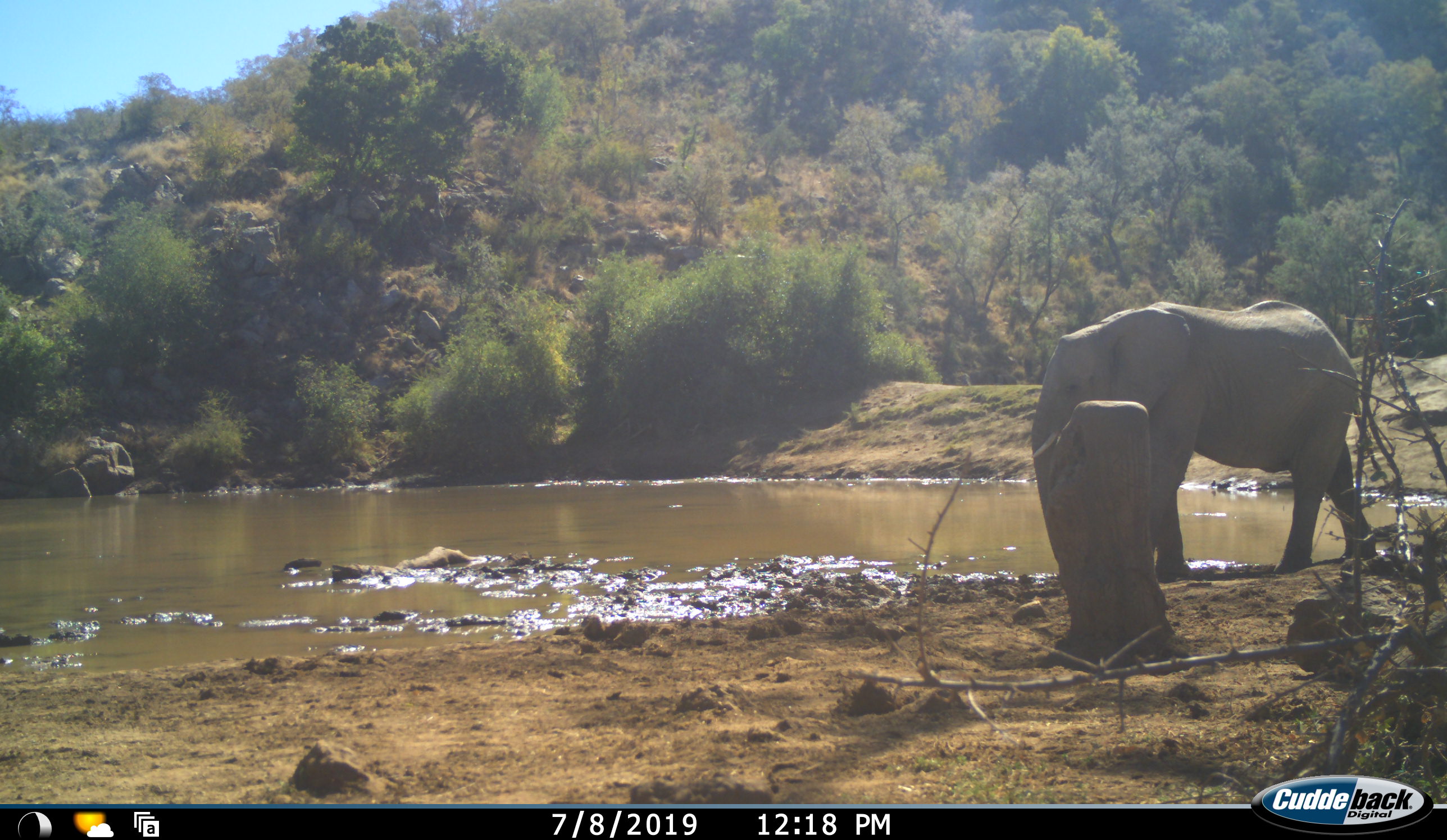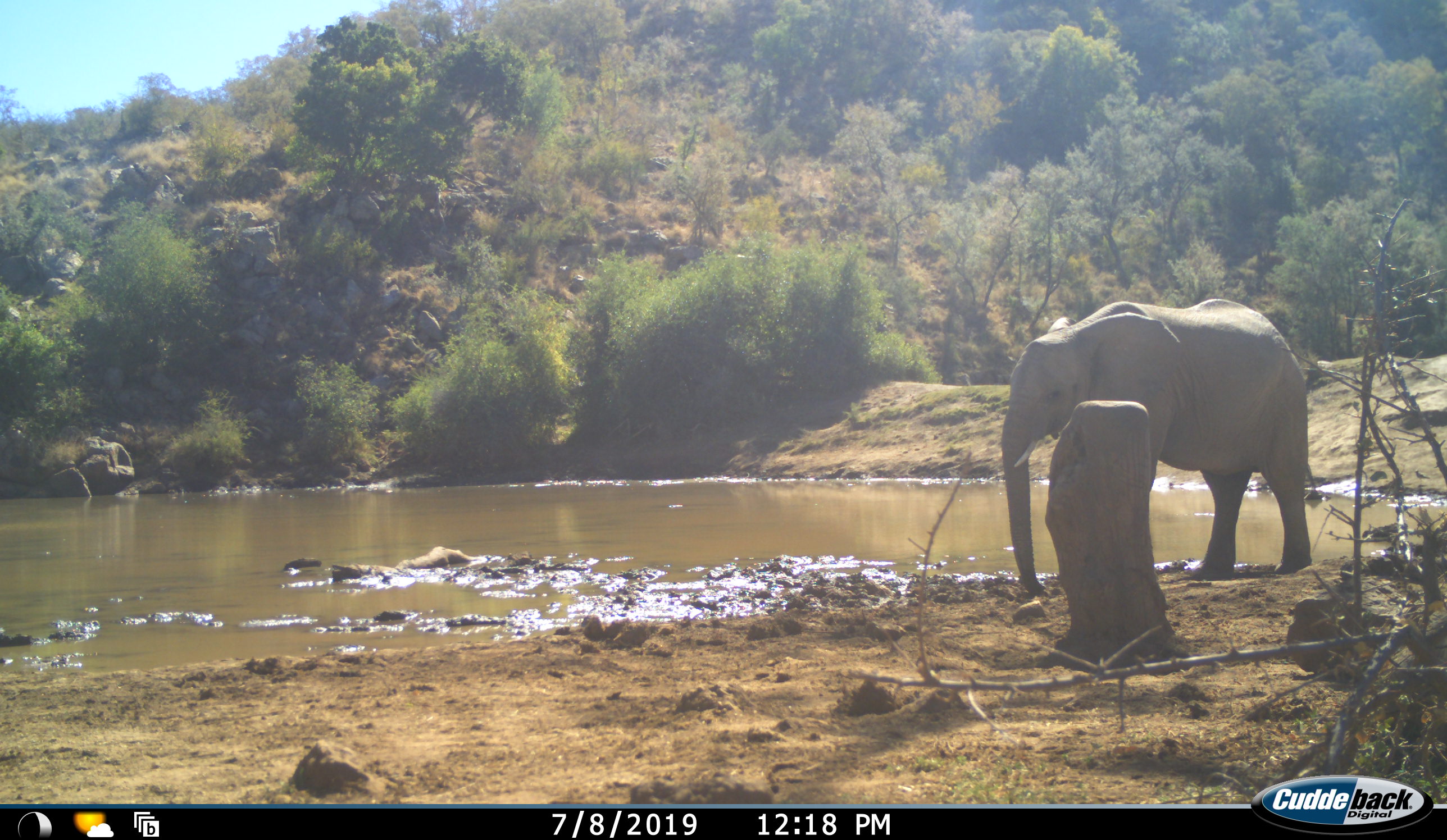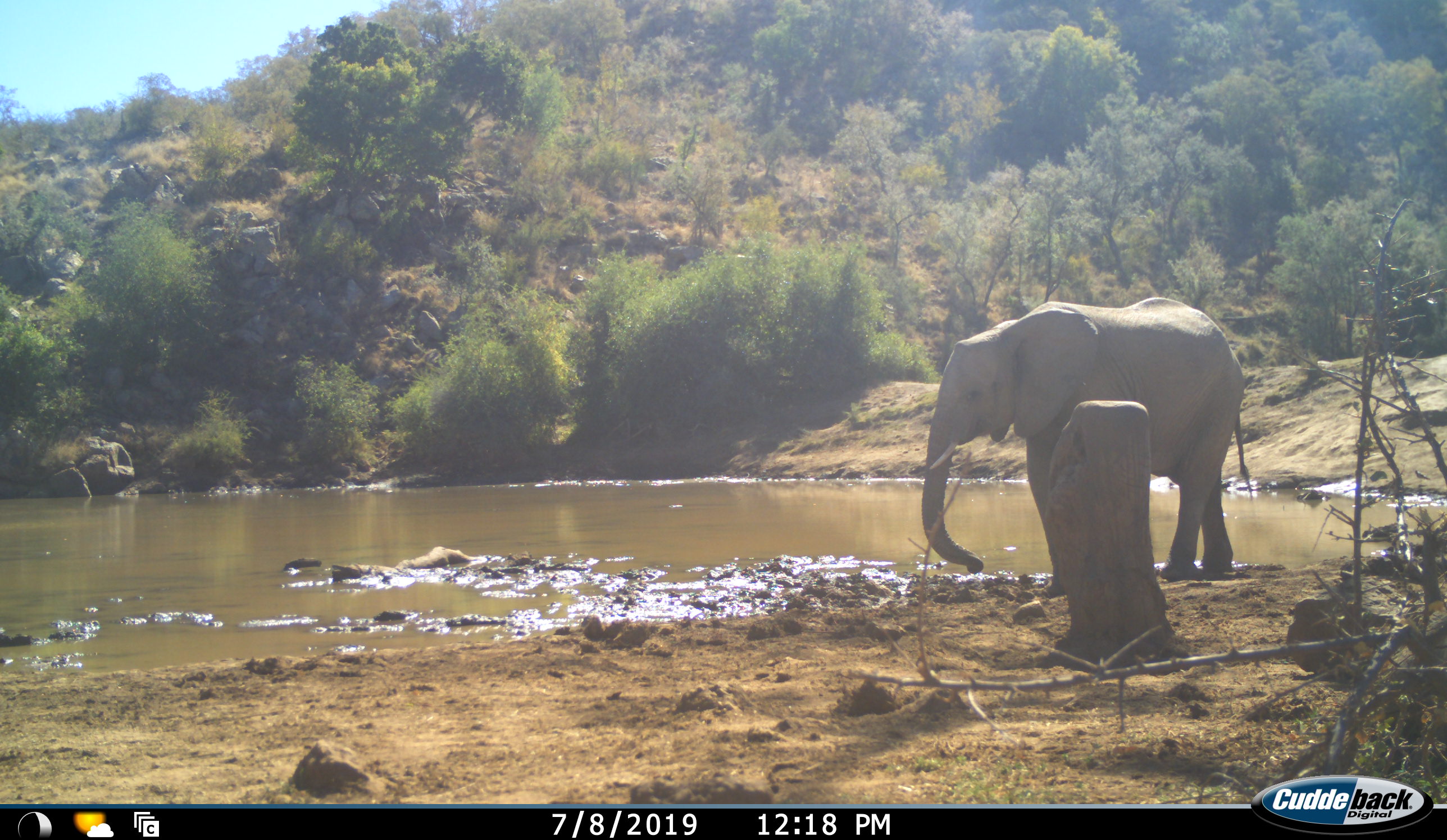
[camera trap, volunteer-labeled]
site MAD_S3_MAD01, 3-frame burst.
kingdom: Animalia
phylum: Chordata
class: Mammalia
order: Proboscidea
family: Elephantidae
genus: Loxodonta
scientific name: Loxodonta africana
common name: african bush elephant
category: elephant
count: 1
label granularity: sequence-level